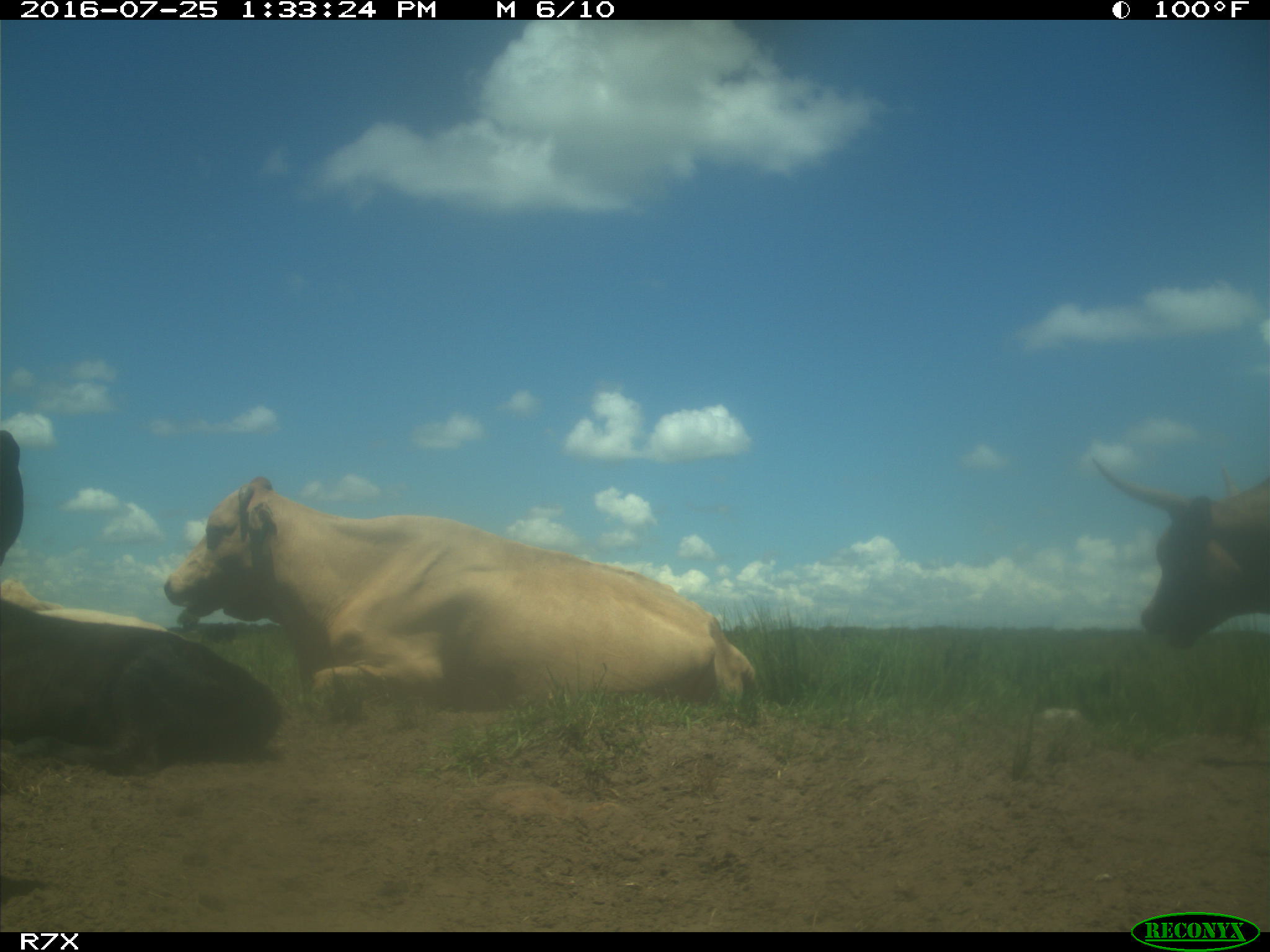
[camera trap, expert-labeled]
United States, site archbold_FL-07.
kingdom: Animalia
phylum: Chordata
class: Mammalia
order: Artiodactyla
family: Bovidae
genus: Bos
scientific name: Bos taurus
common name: domestic cow